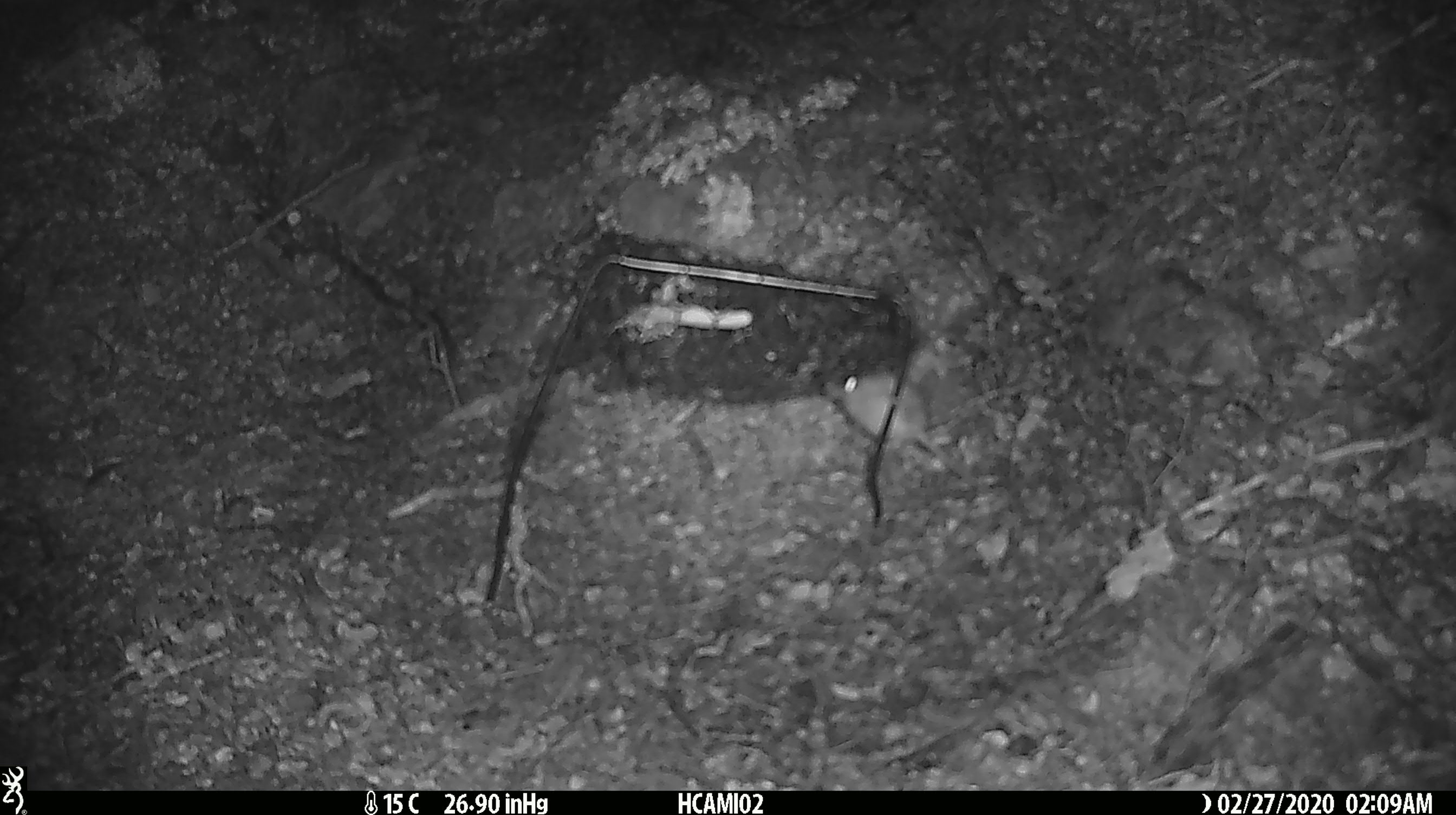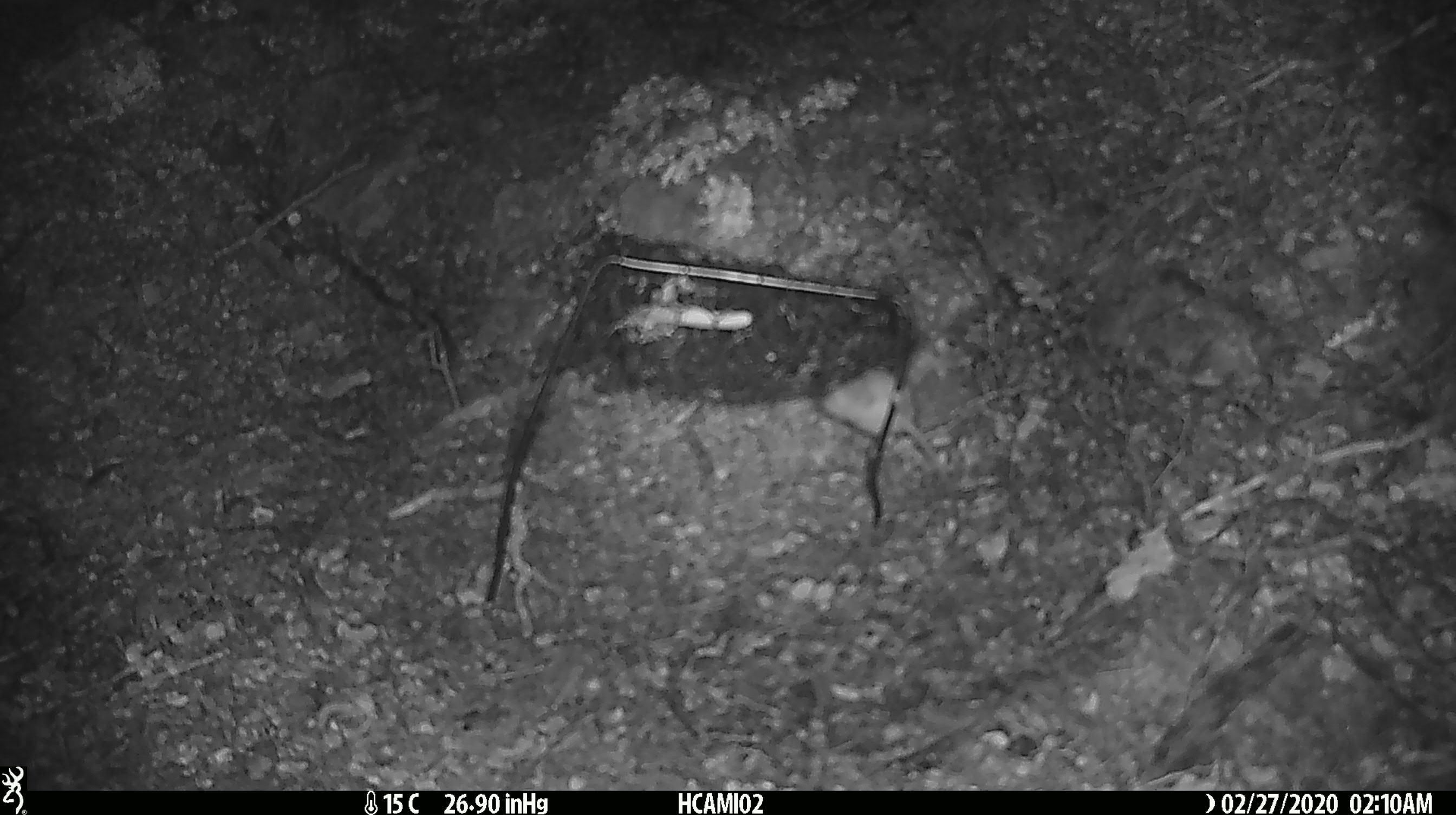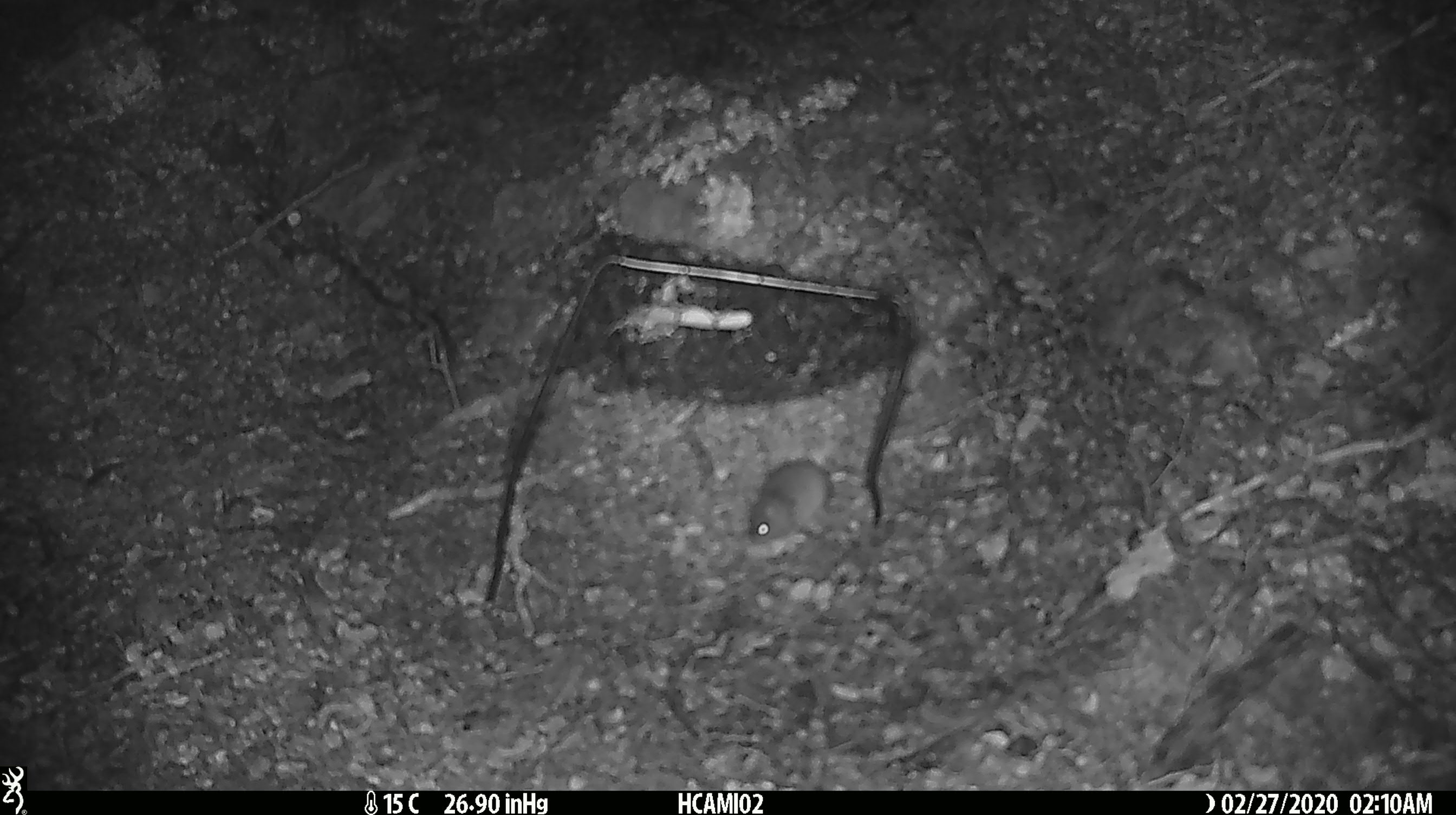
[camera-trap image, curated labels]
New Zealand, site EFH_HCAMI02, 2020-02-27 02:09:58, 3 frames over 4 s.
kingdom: Animalia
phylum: Chordata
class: Mammalia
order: Rodentia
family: Muridae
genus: Mus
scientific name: Mus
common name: mouse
Mouse (Mus).